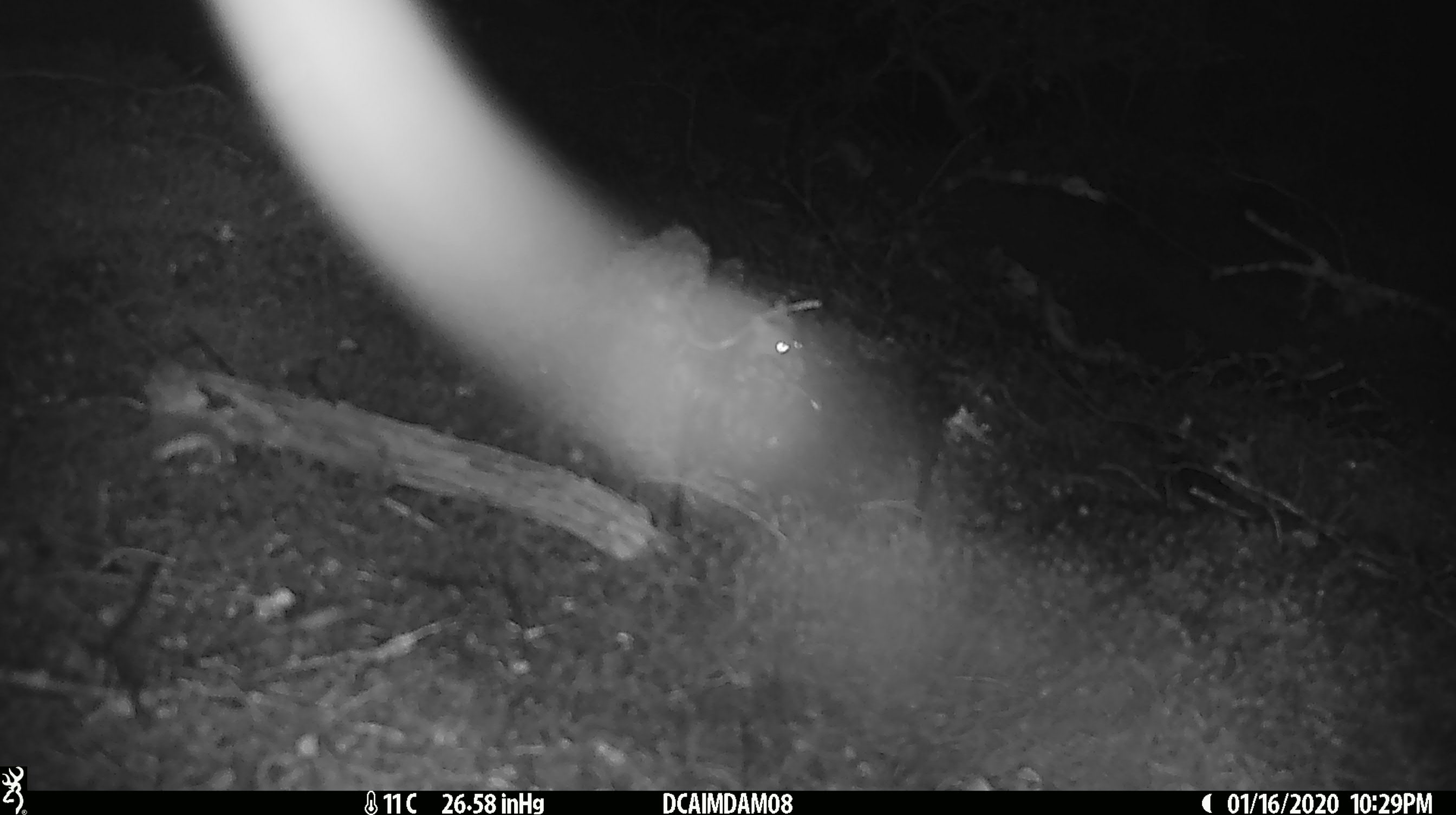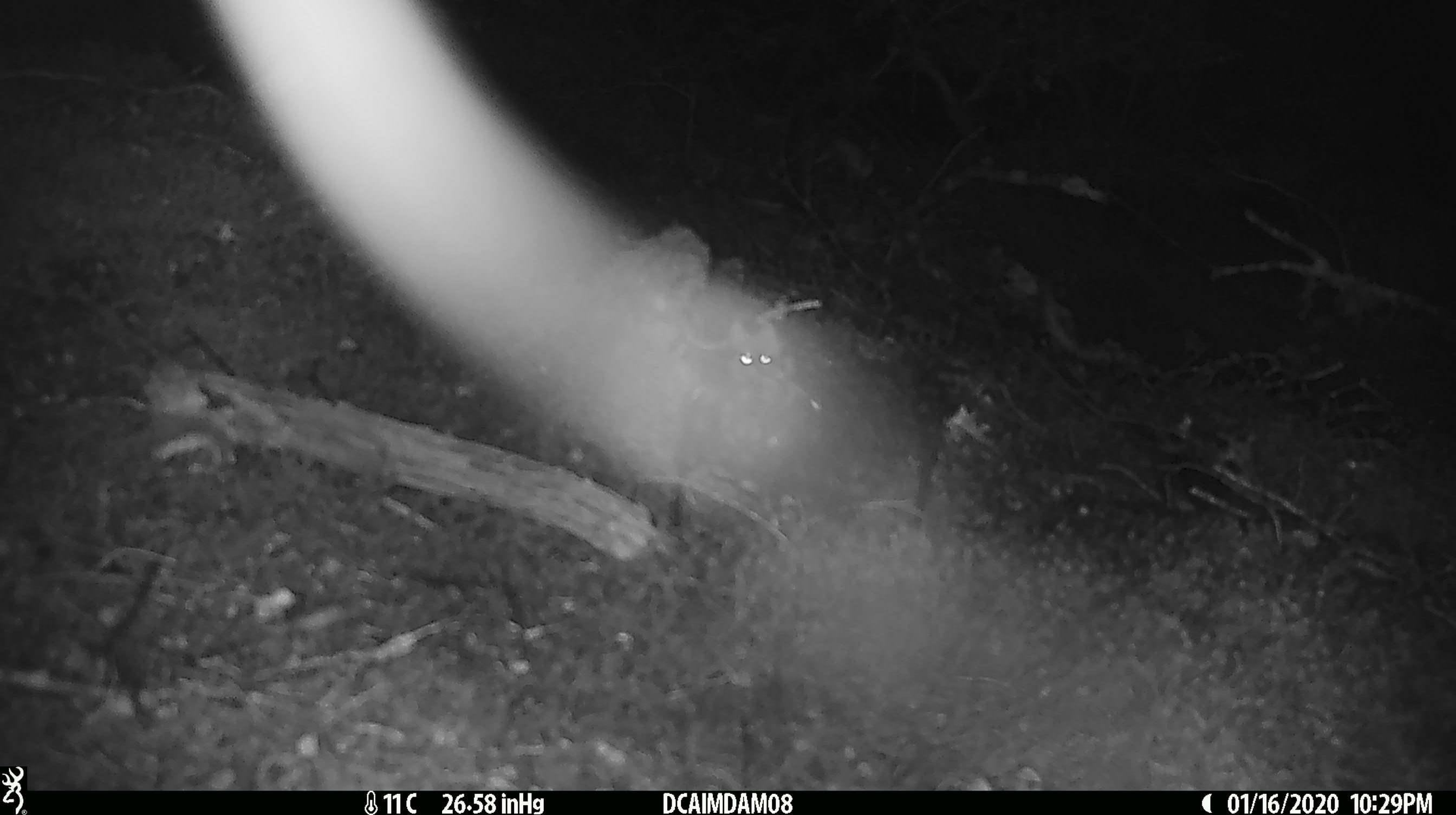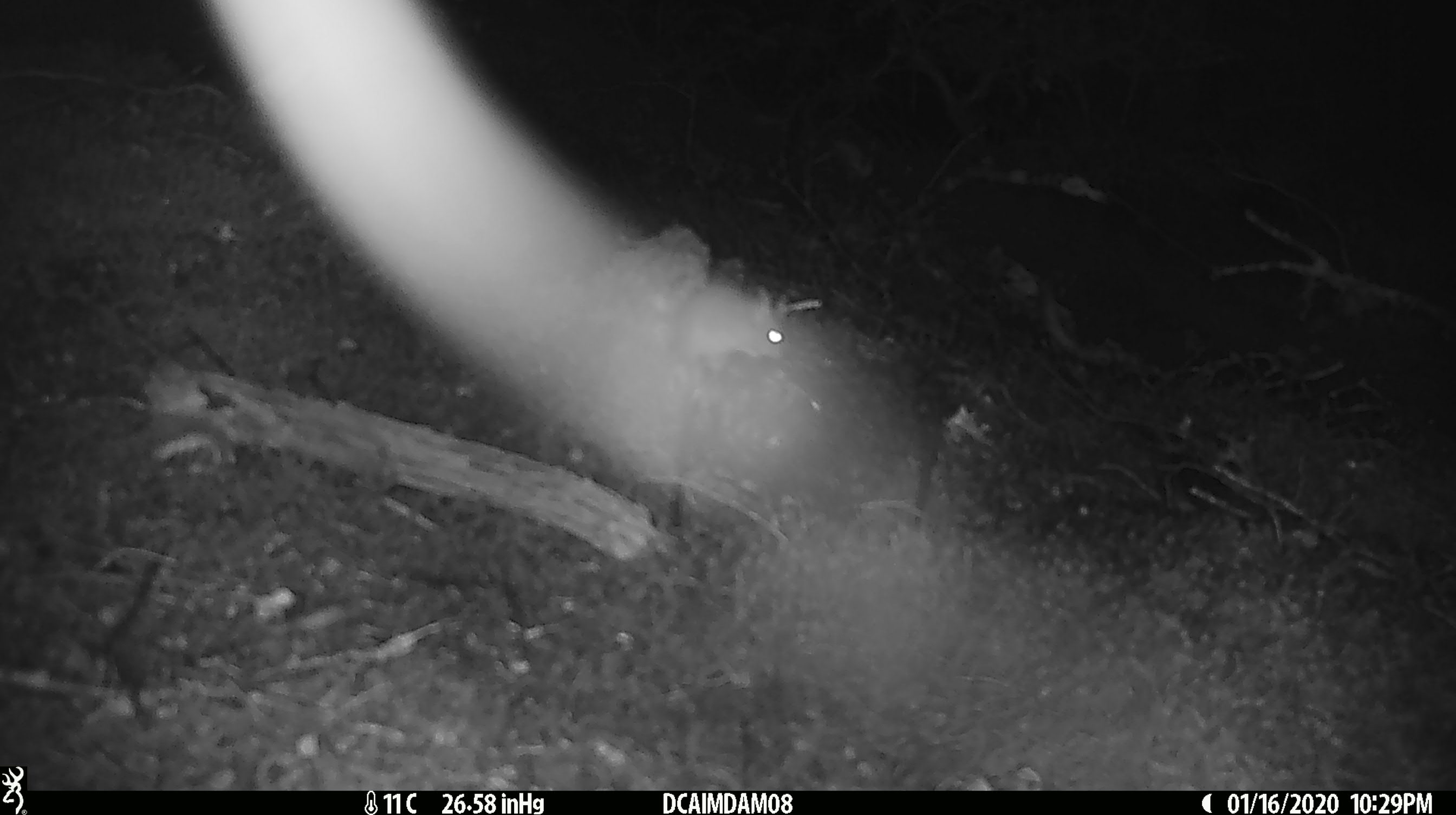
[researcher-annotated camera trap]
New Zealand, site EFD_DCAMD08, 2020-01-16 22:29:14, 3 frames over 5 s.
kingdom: Animalia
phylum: Chordata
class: Mammalia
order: Rodentia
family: Muridae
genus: Mus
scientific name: Mus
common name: mouse